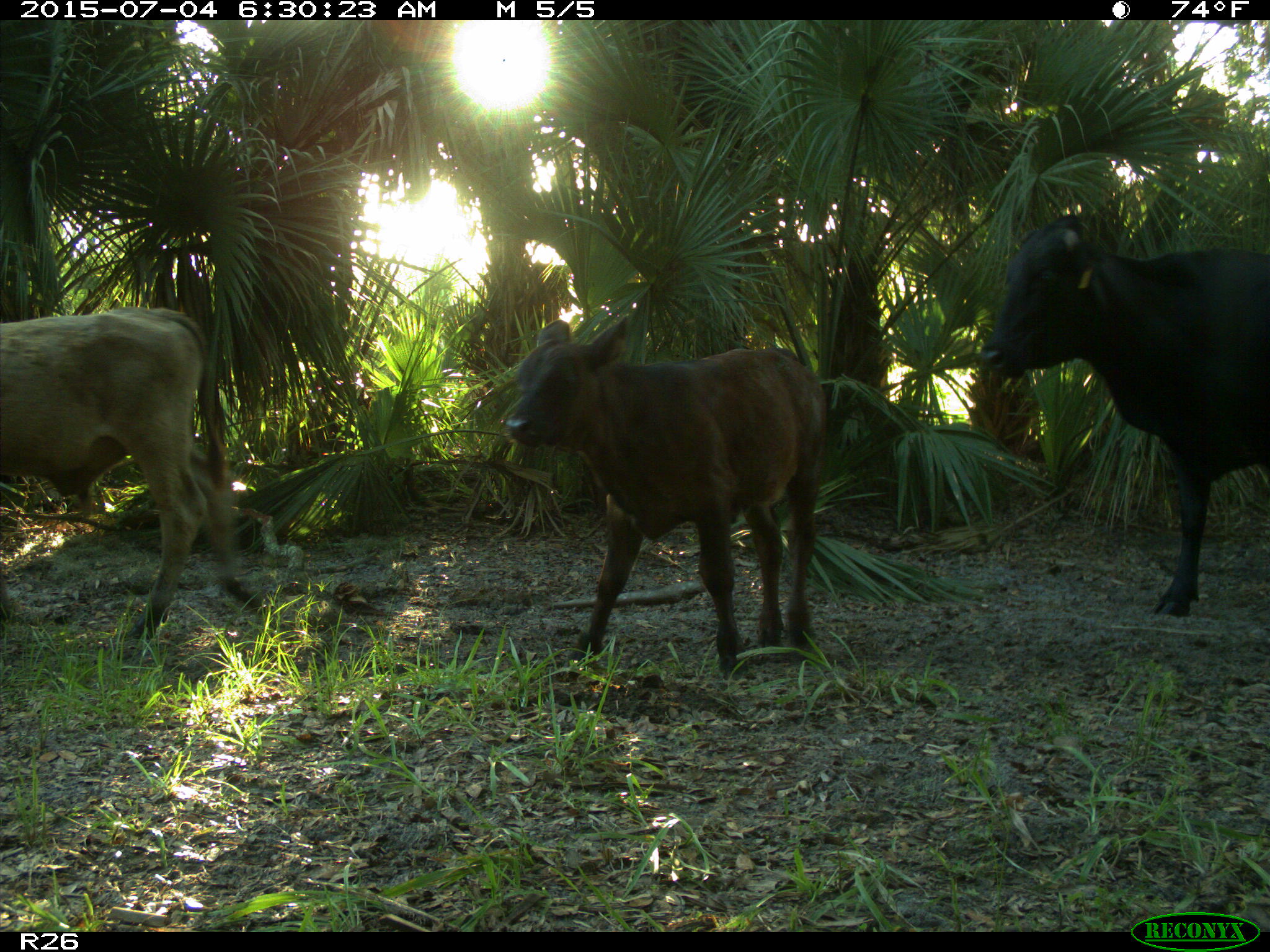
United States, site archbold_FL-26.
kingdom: Animalia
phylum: Chordata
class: Mammalia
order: Artiodactyla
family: Bovidae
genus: Bos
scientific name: Bos taurus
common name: domestic cow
Bos taurus (domestic cow).